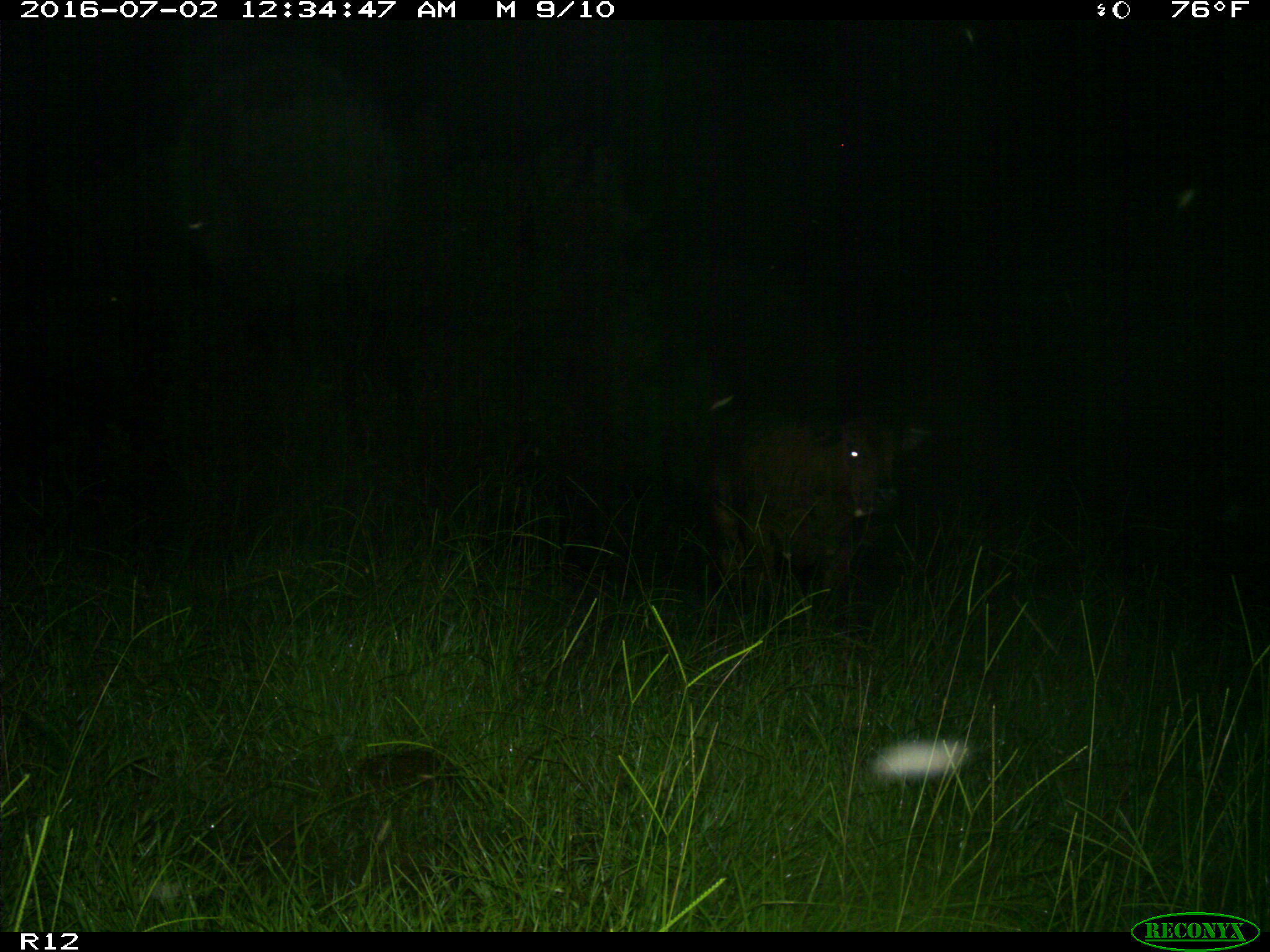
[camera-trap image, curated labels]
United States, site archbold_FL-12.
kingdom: Animalia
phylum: Chordata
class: Mammalia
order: Artiodactyla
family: Bovidae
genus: Bos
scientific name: Bos taurus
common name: domestic cow